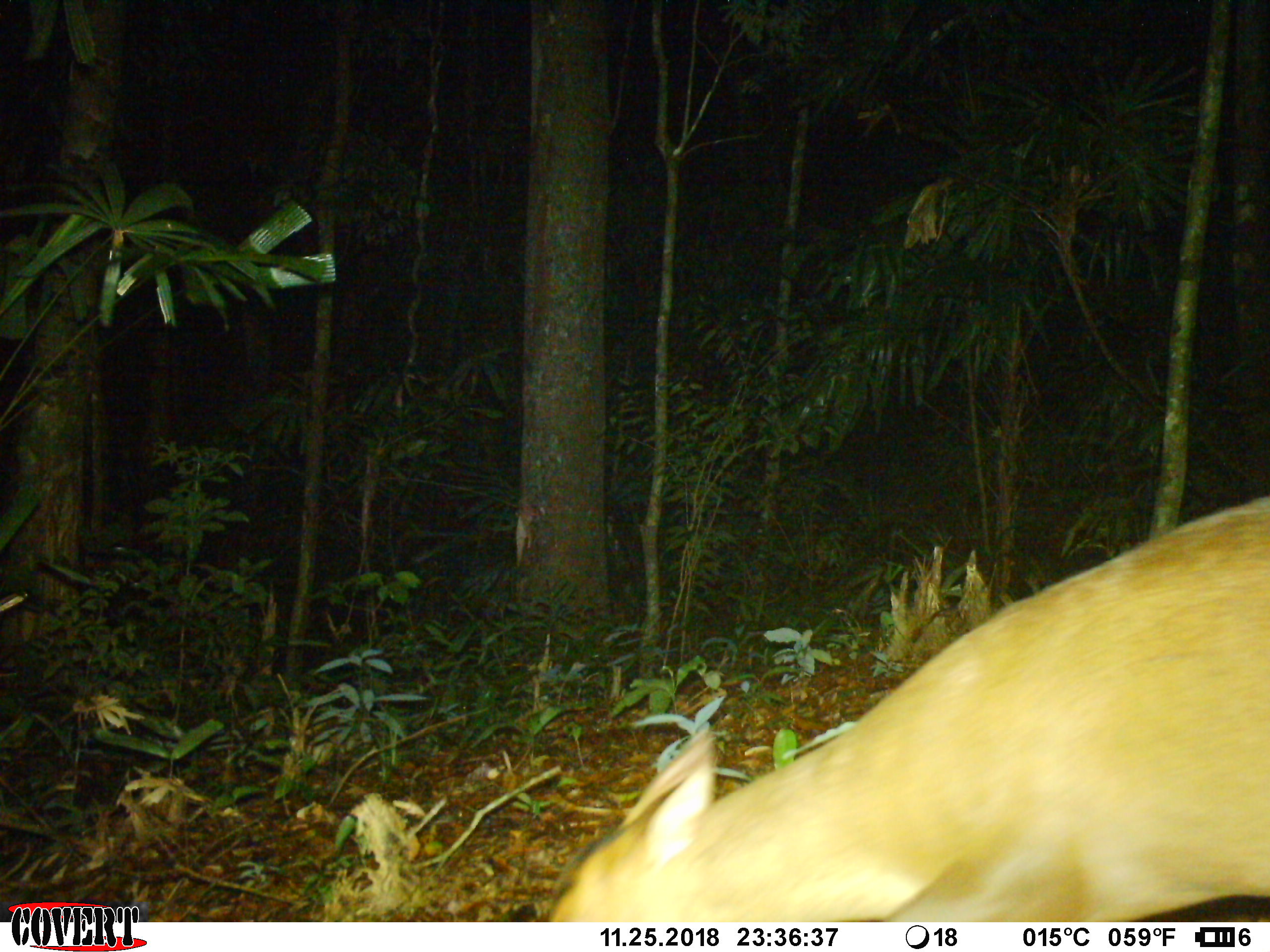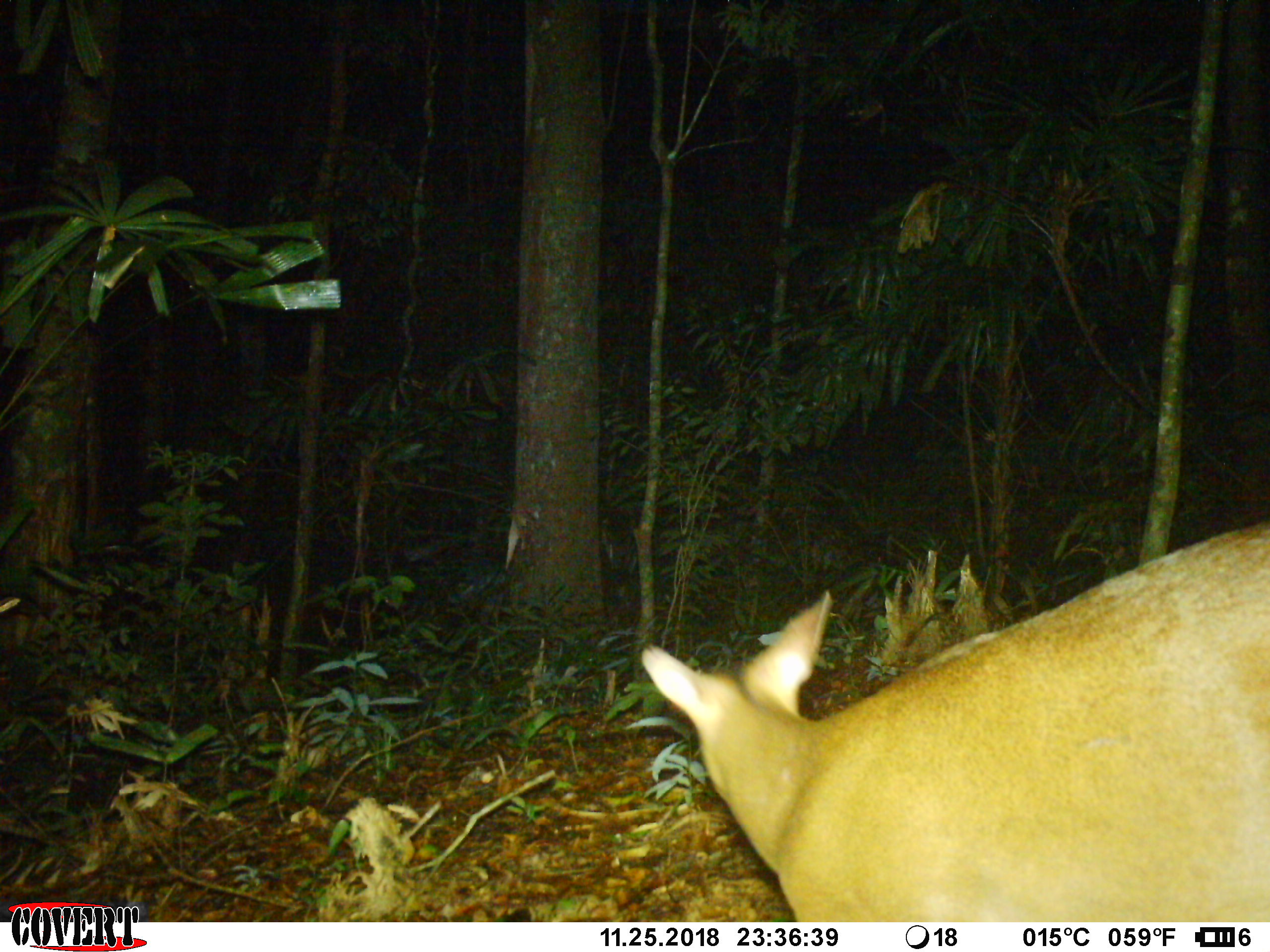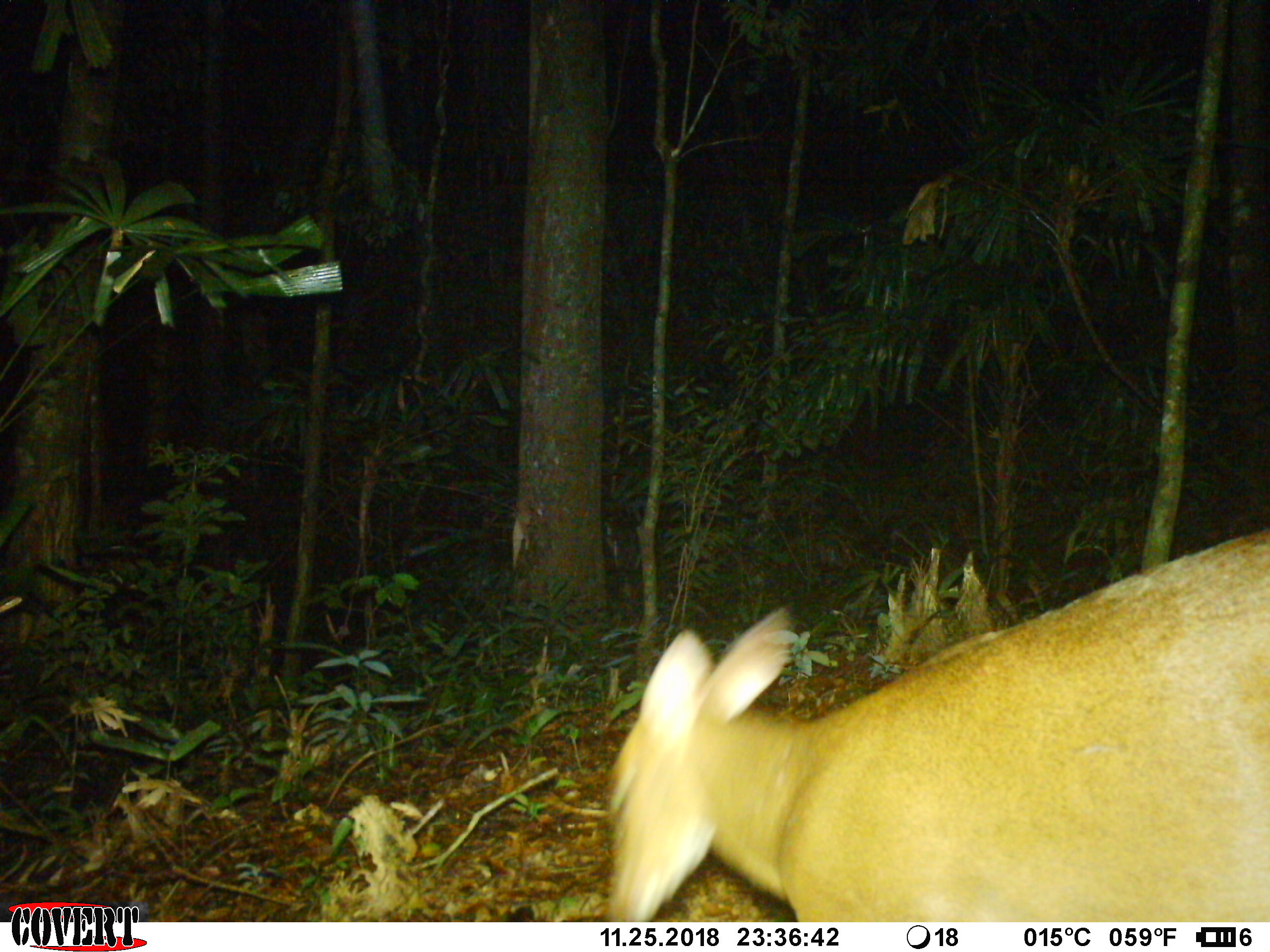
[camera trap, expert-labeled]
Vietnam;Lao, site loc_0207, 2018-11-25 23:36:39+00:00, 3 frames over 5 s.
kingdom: Animalia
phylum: Chordata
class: Mammalia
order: Artiodactyla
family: Cervidae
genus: Muntiacus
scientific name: Muntiacus vuquangensis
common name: large-antlered muntjac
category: large antlered muntjac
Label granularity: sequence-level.